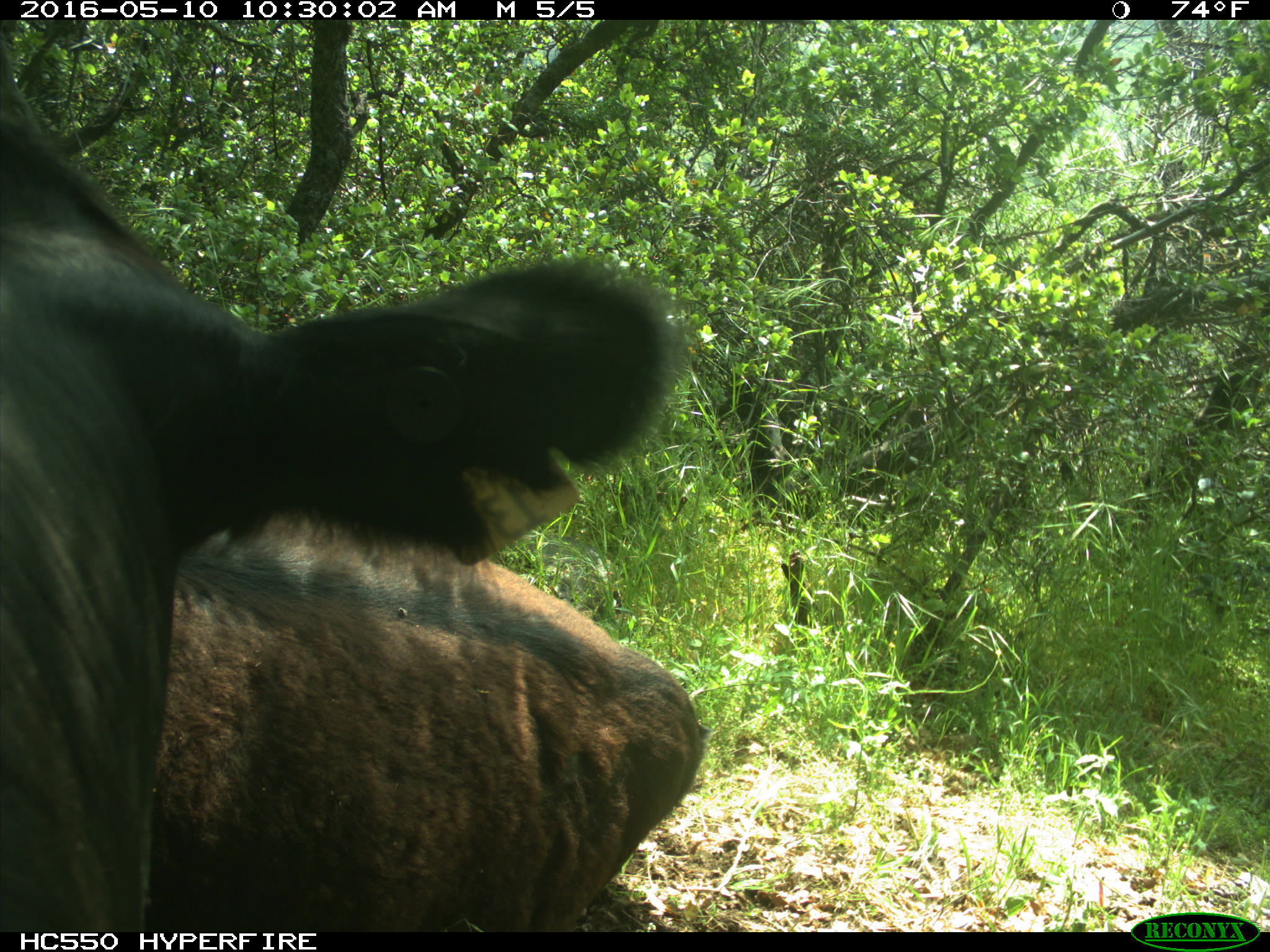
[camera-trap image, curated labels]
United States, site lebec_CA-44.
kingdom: Animalia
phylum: Chordata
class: Mammalia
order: Artiodactyla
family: Bovidae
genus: Bos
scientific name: Bos taurus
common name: domestic cow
Bos taurus (domestic cow).